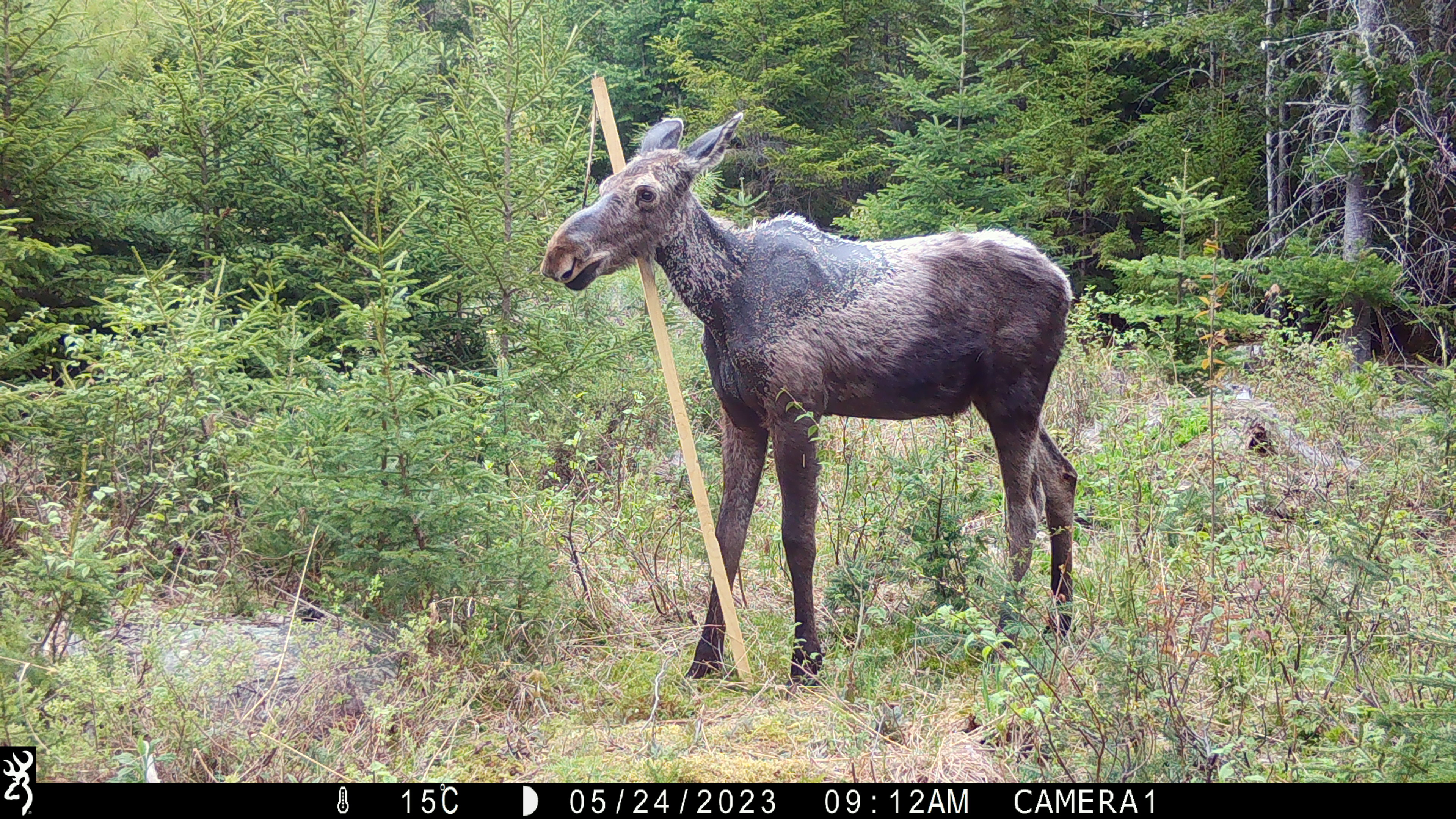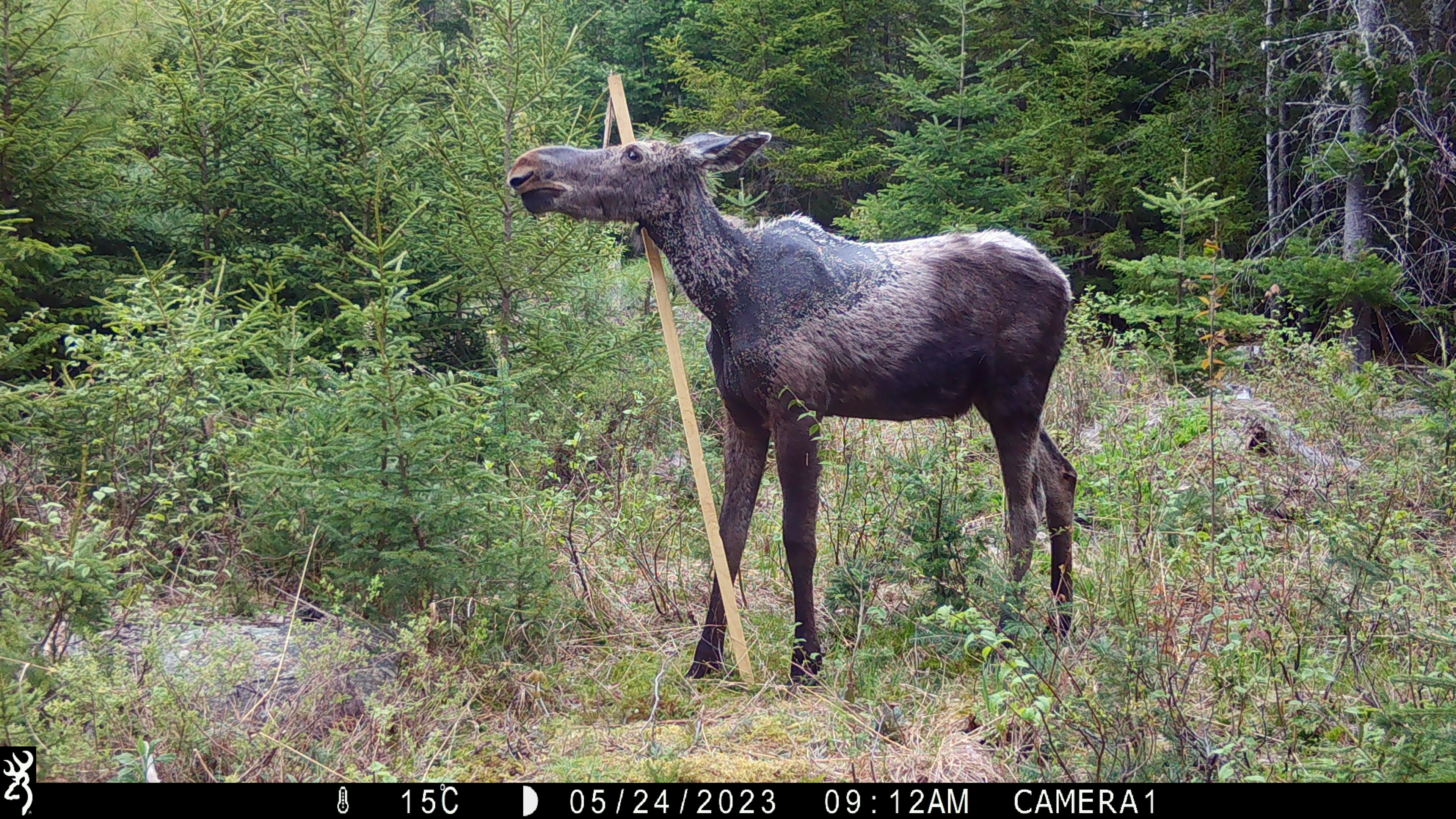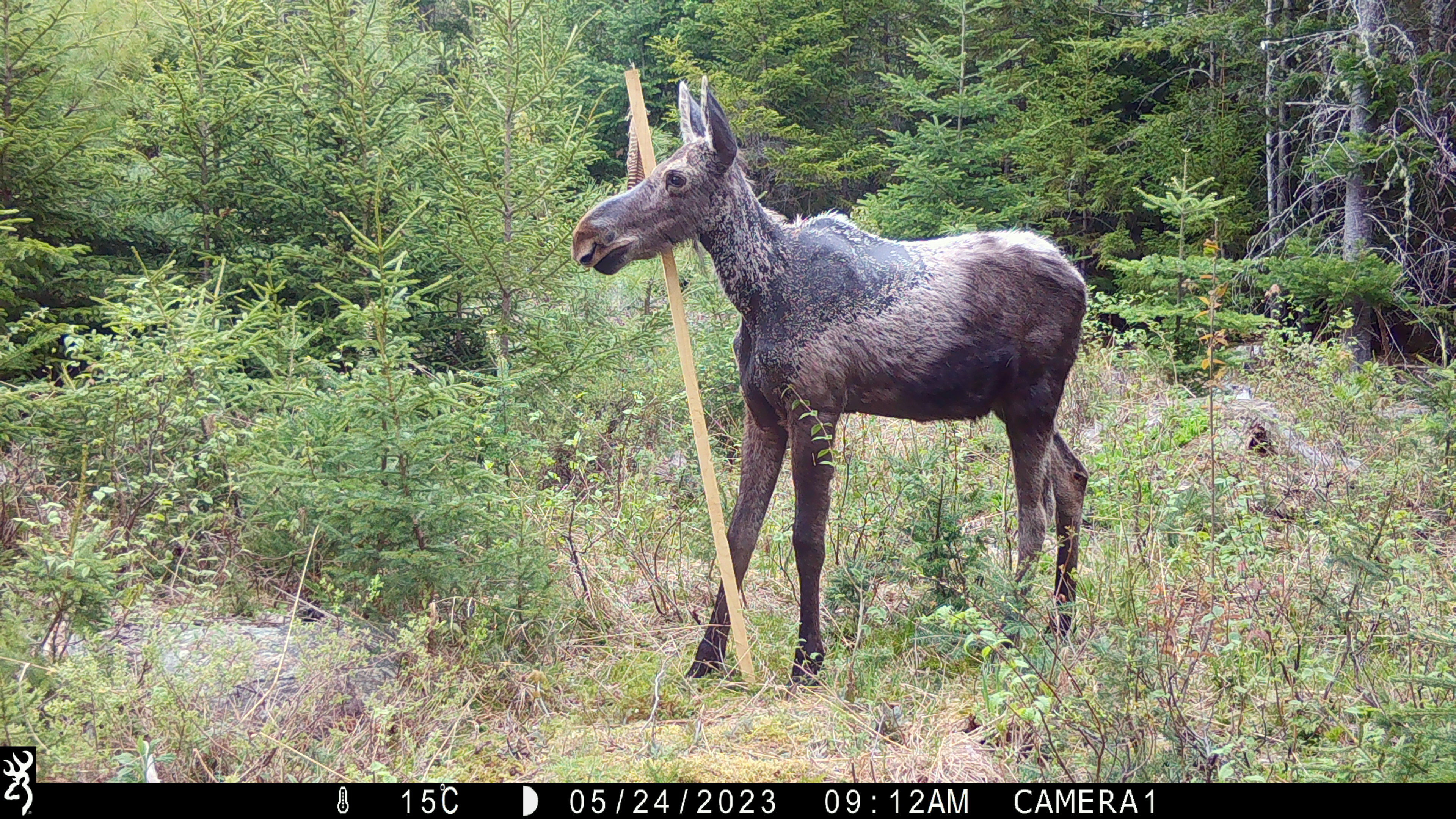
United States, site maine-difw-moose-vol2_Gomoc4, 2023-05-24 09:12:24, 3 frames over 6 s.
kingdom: Animalia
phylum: Chordata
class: Mammalia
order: Artiodactyla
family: Cervidae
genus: Alces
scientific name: Alces alces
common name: moose